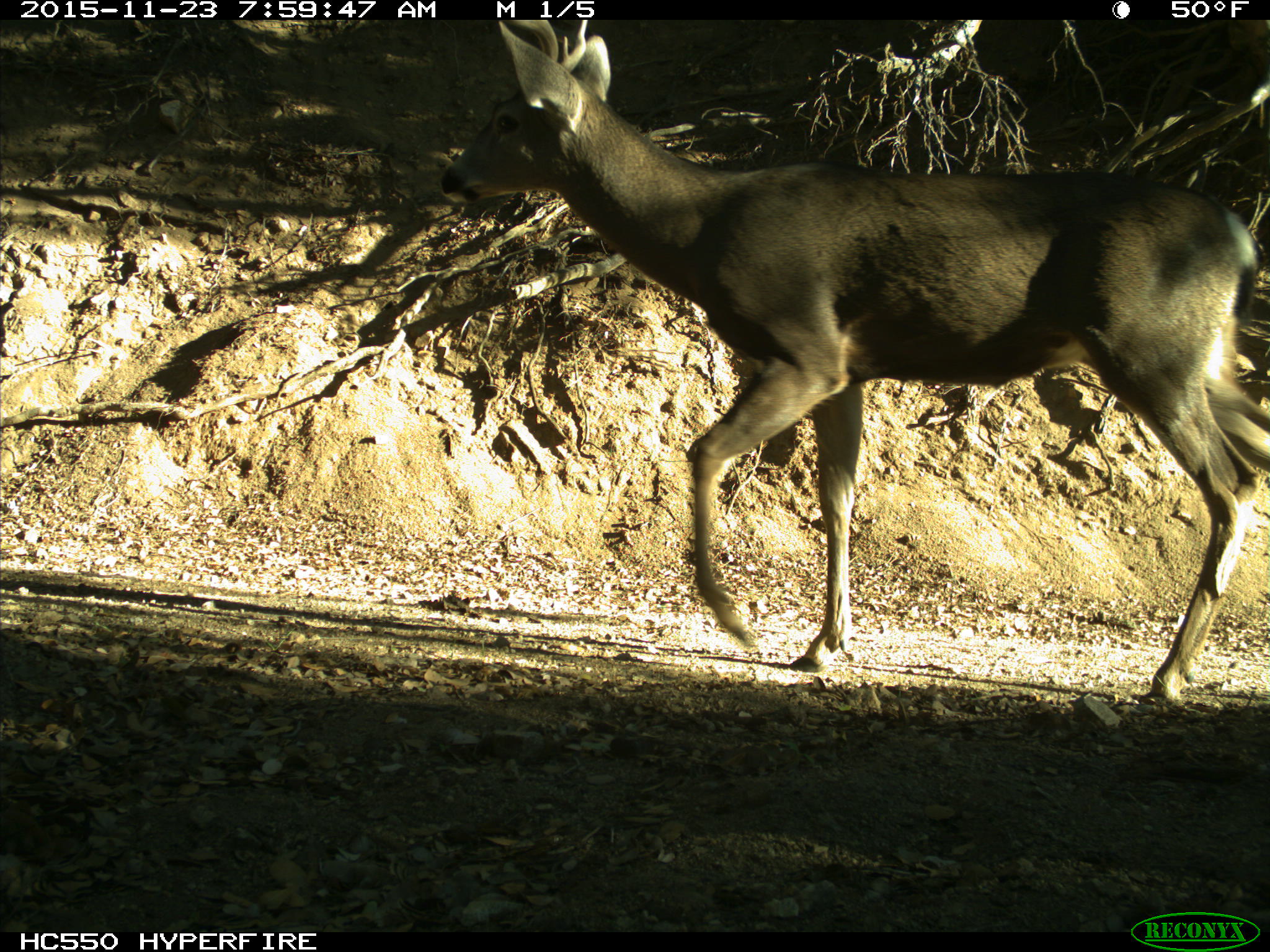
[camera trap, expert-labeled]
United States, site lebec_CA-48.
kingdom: Animalia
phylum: Chordata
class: Mammalia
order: Artiodactyla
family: Cervidae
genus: Odocoileus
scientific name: Odocoileus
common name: deer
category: unidentified deer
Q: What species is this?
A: Unidentified deer (deer) (Odocoileus).